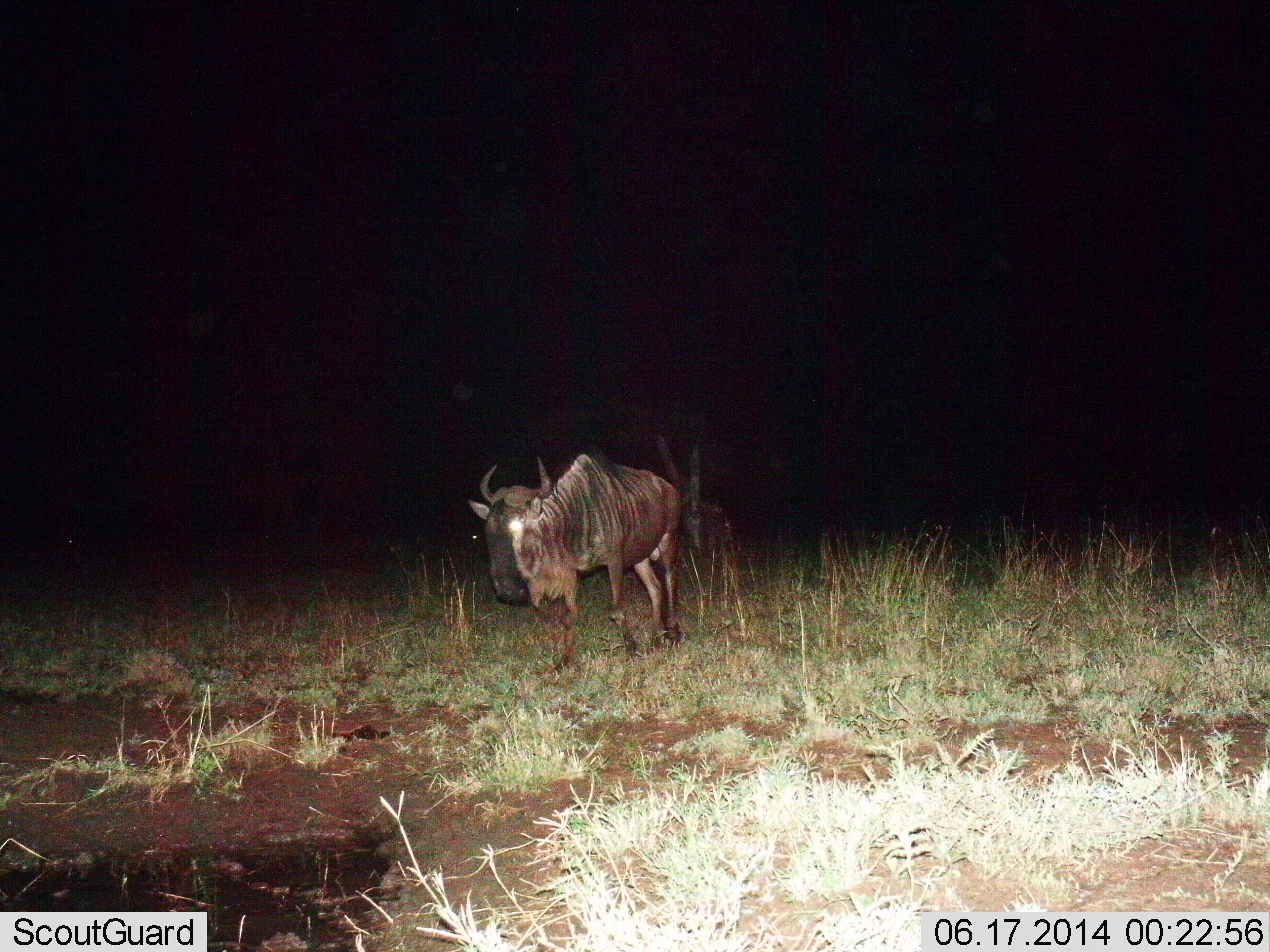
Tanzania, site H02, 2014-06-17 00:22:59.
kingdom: Animalia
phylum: Chordata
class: Mammalia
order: Artiodactyla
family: Bovidae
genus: Connochaetes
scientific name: Connochaetes taurinus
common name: blue wildebeest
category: wildebeest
Wildebeest (blue wildebeest) (Connochaetes taurinus), count 1. Behavior (volunteer vote fractions): standing 60%, resting 10%, moving 30%, interacting 0%. Young present (vote fraction): 0%. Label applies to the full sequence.